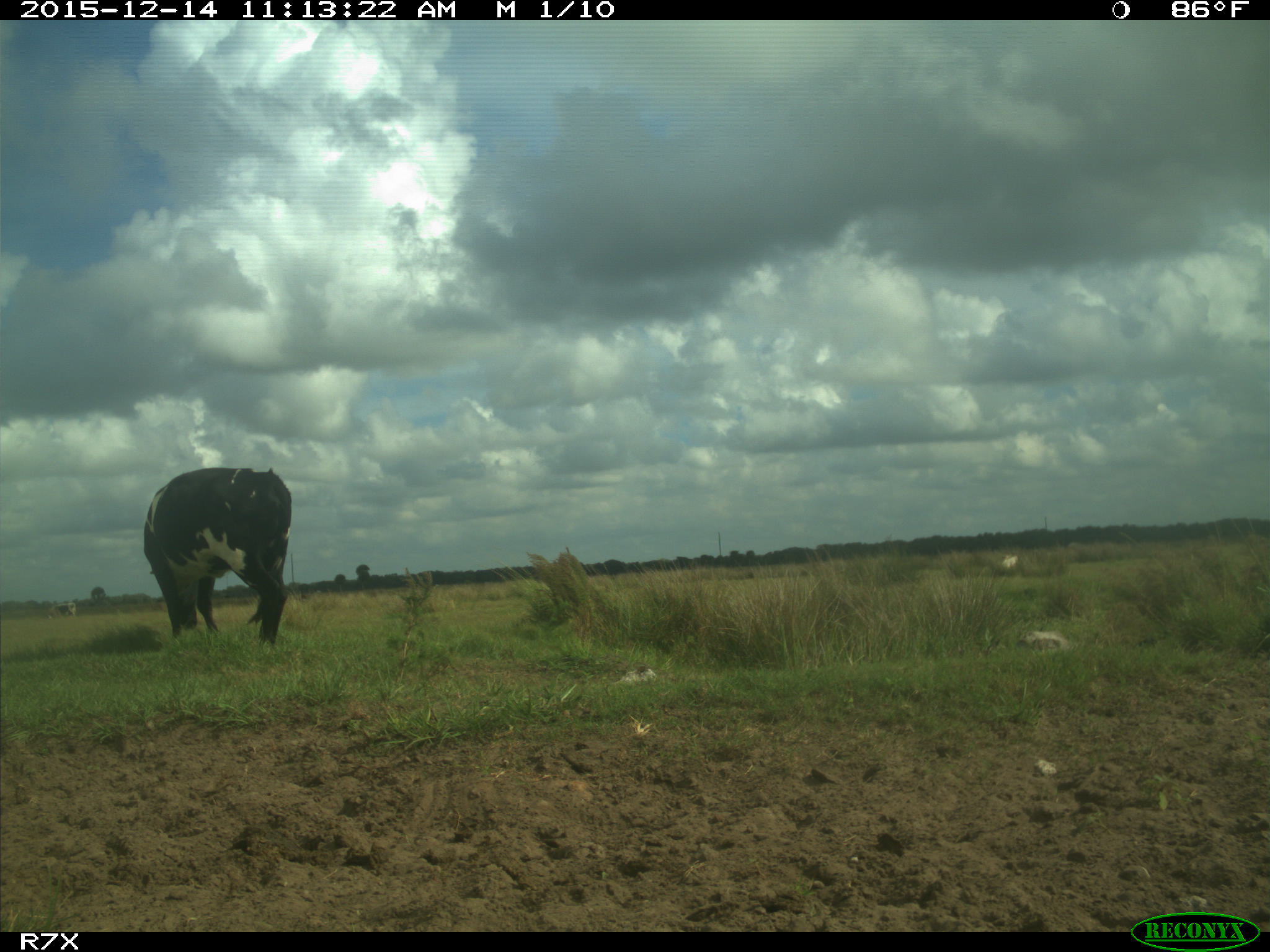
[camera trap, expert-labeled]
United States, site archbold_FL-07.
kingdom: Animalia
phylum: Chordata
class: Mammalia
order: Artiodactyla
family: Bovidae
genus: Bos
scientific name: Bos taurus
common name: domestic cow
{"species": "Bos taurus (domestic cow)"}